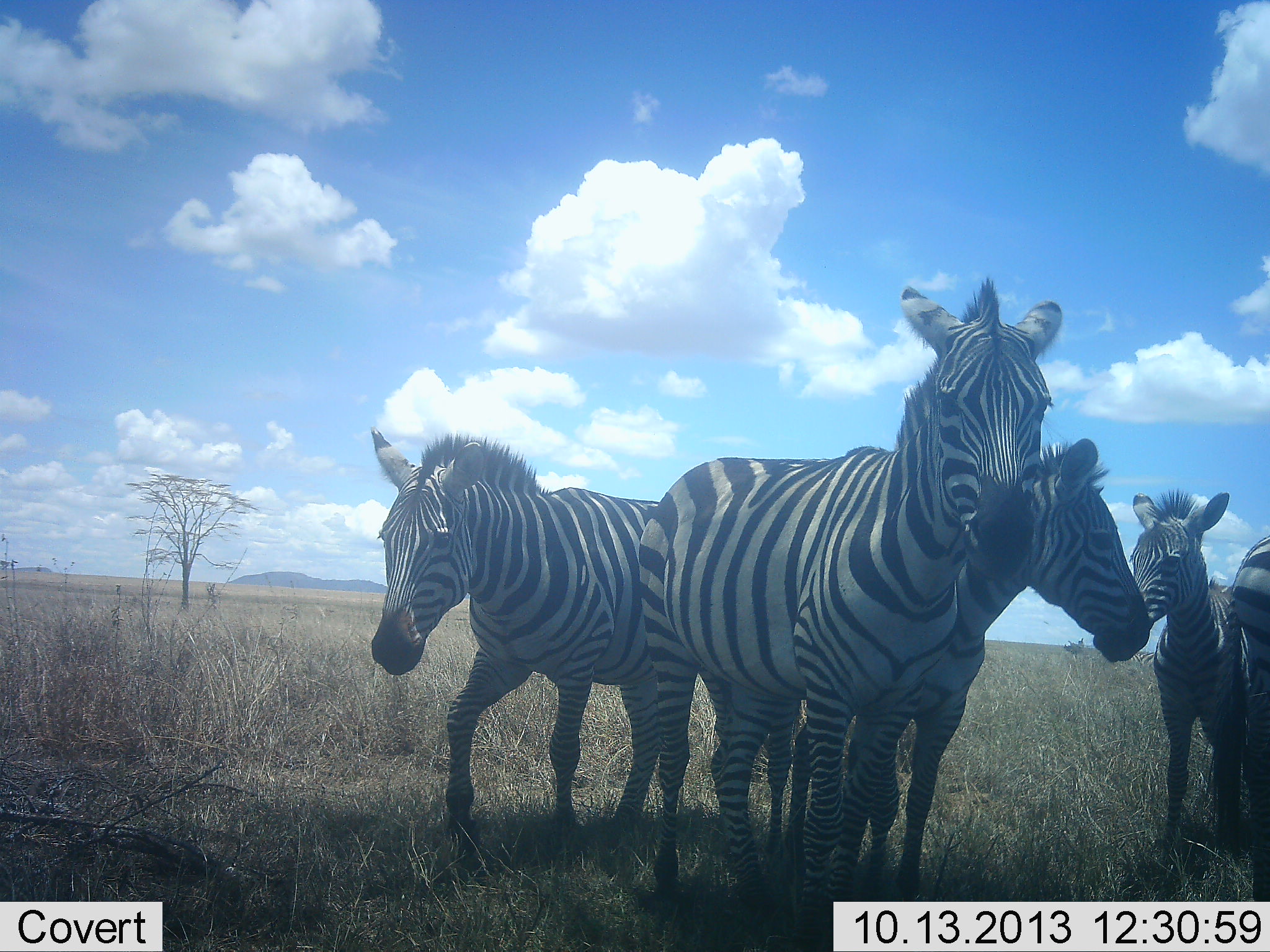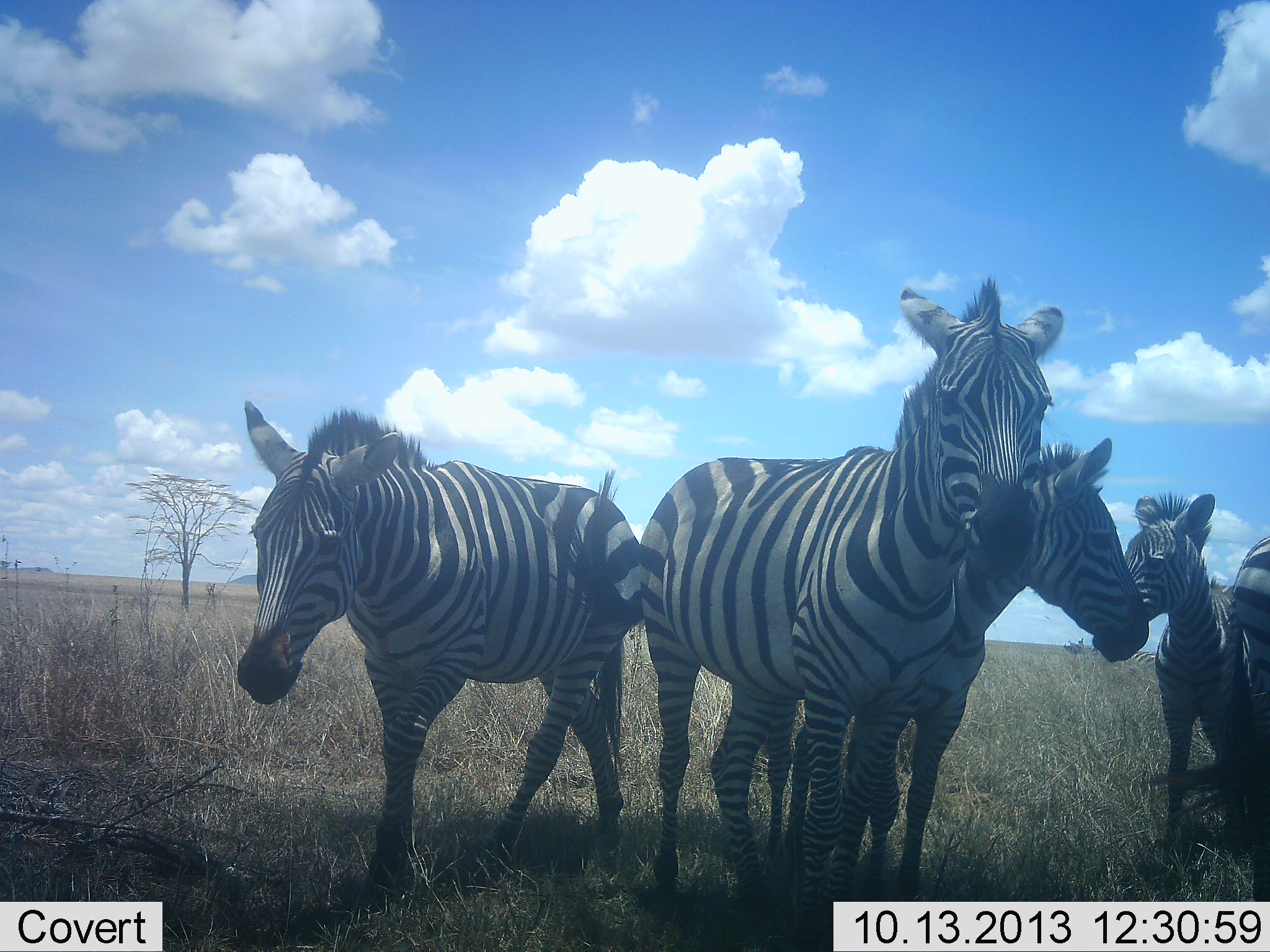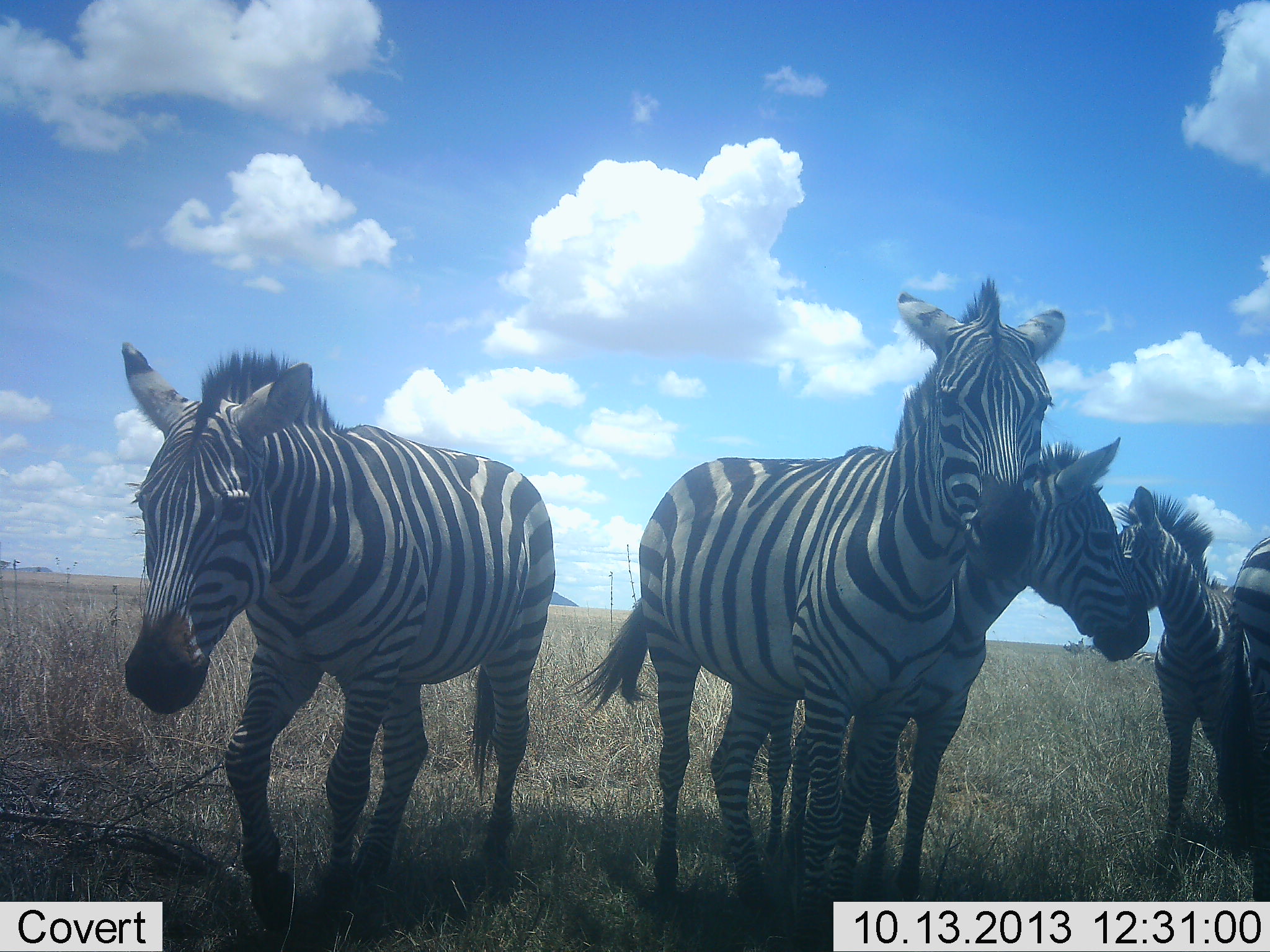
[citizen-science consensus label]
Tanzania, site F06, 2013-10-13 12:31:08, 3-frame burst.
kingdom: Animalia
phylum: Chordata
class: Mammalia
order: Perissodactyla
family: Equidae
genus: Equus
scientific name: Equus quagga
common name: plains zebra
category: zebra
Zebra (plains zebra) (Equus quagga), count 5. Behavior (volunteer vote fractions): standing 90%, resting 10%, moving 50%, interacting 10%. Young present (vote fraction): 30%. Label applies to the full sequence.